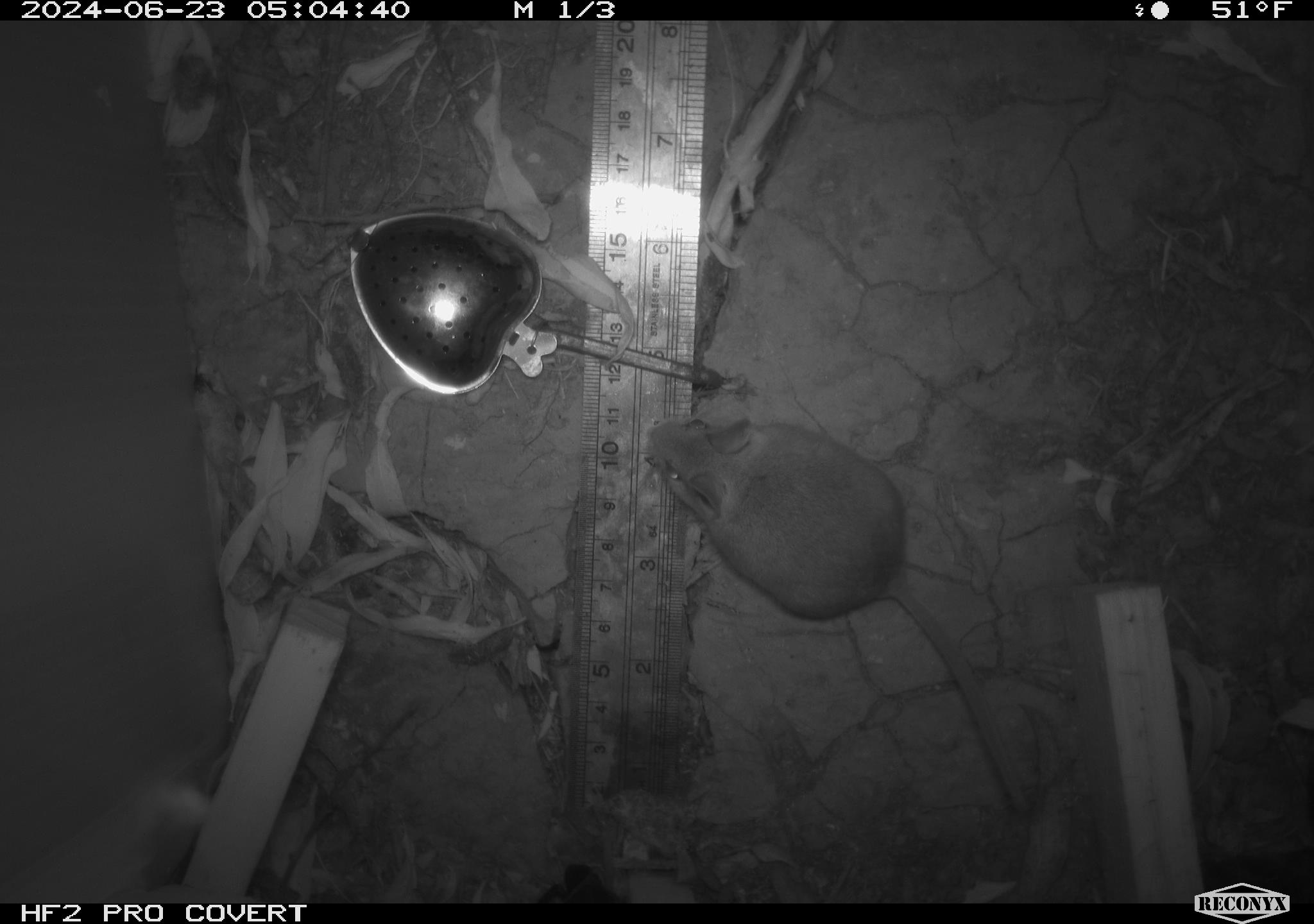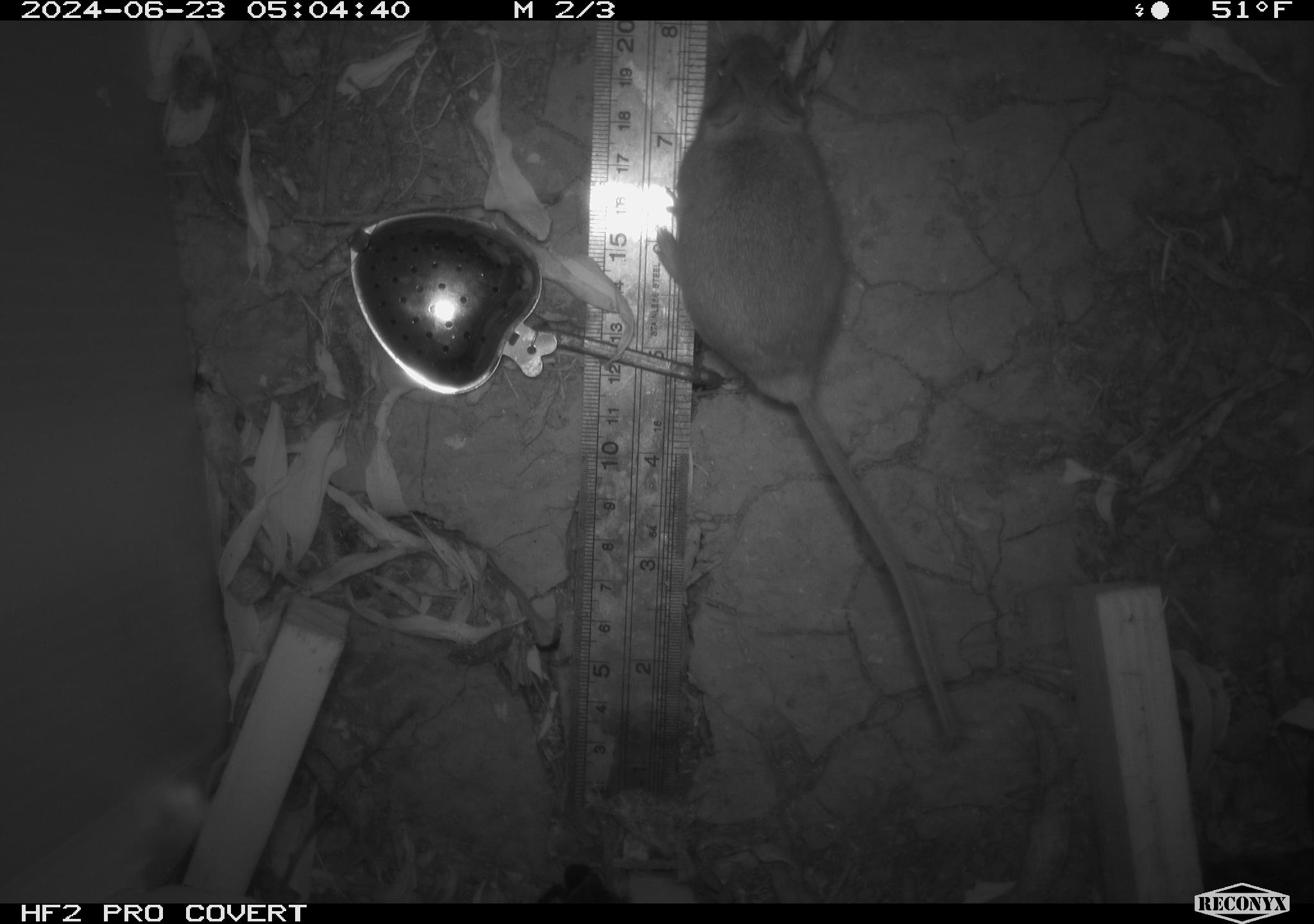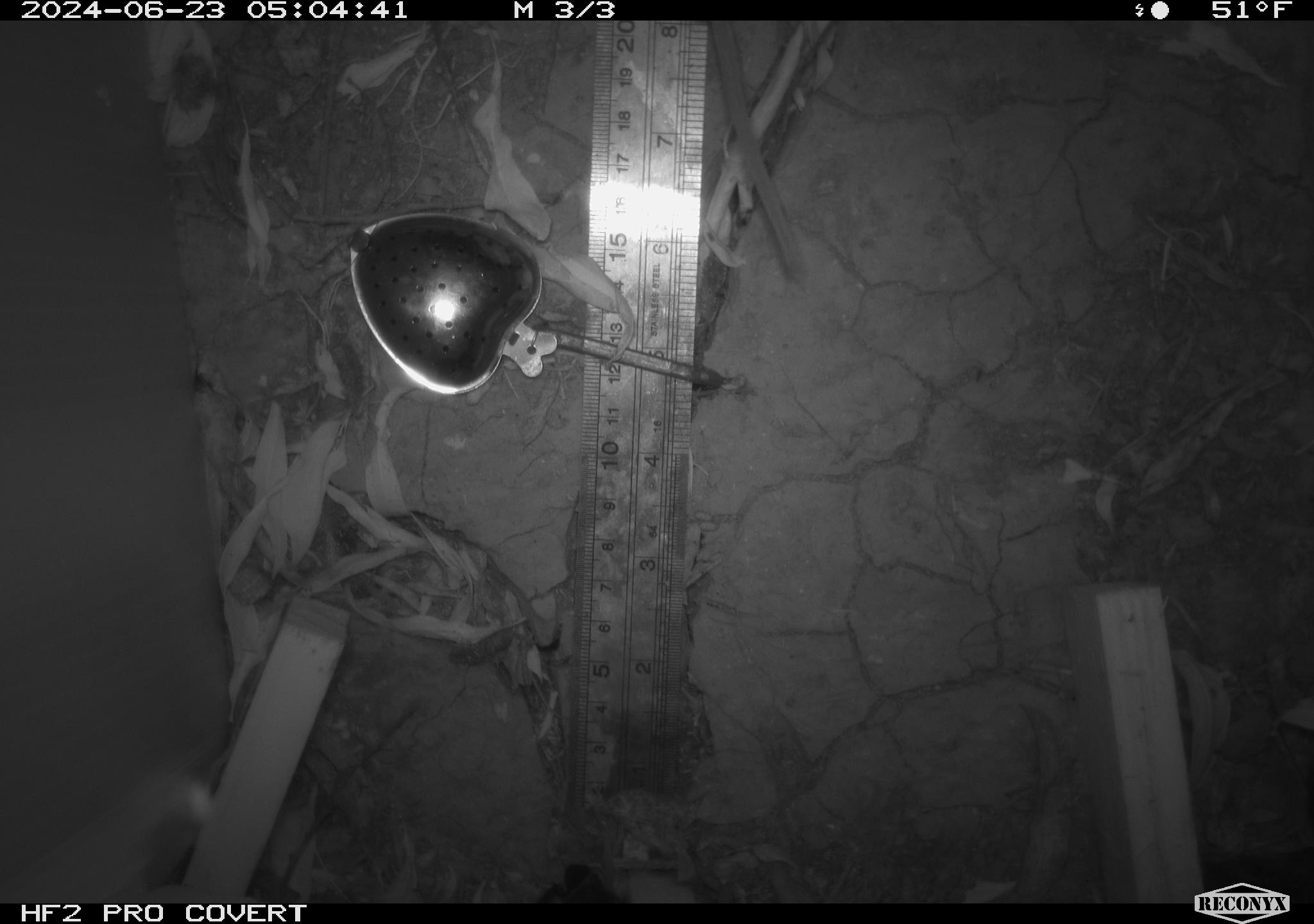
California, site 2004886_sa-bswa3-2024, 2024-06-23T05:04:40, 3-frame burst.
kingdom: Animalia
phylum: Chordata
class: Mammalia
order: Rodentia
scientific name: Rodentia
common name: mouse species